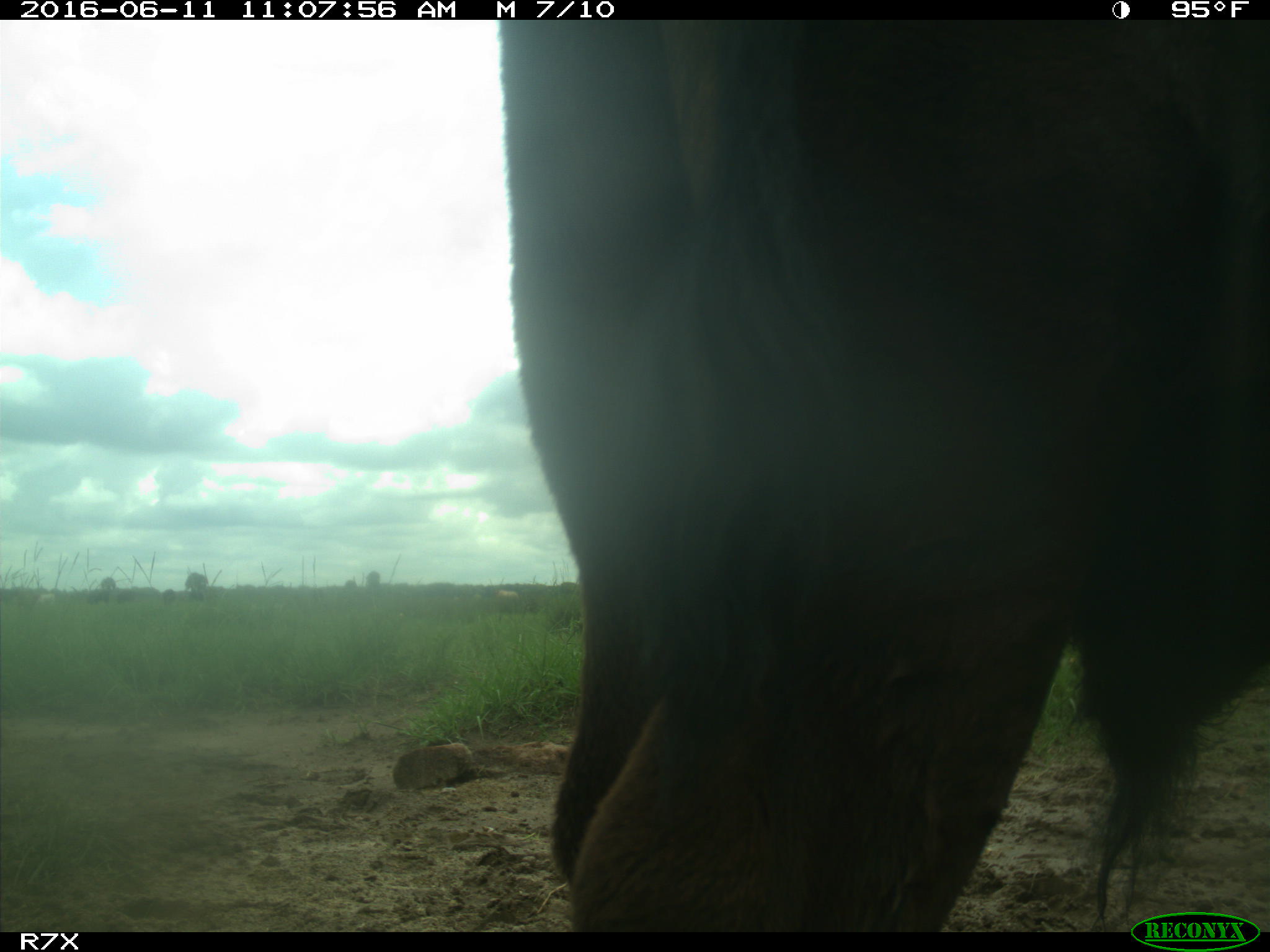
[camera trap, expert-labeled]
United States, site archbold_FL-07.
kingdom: Animalia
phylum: Chordata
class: Mammalia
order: Artiodactyla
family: Bovidae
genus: Bos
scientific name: Bos taurus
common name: domestic cow